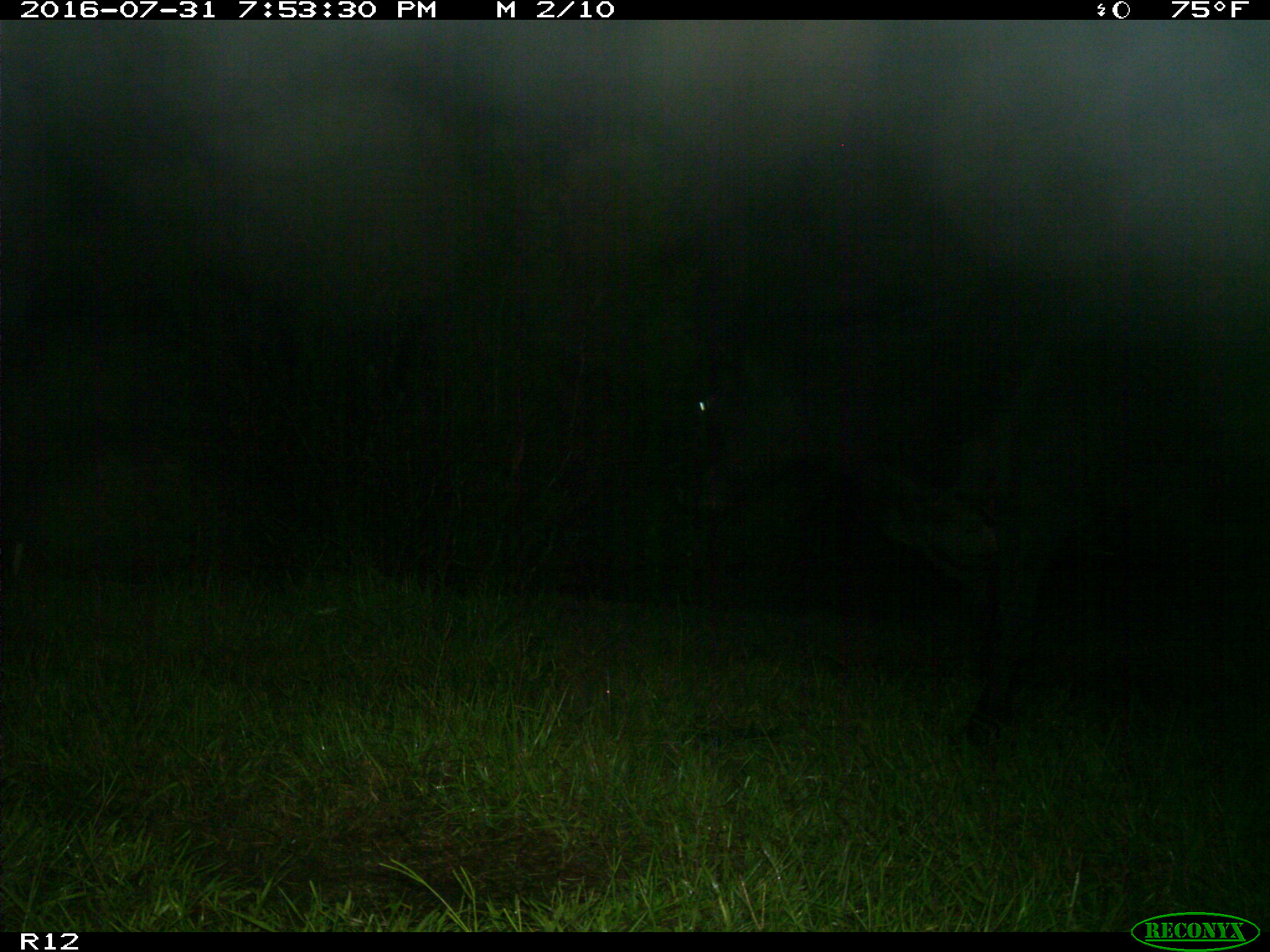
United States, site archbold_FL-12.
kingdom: Animalia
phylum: Chordata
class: Mammalia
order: Artiodactyla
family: Bovidae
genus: Bos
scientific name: Bos taurus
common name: domestic cow